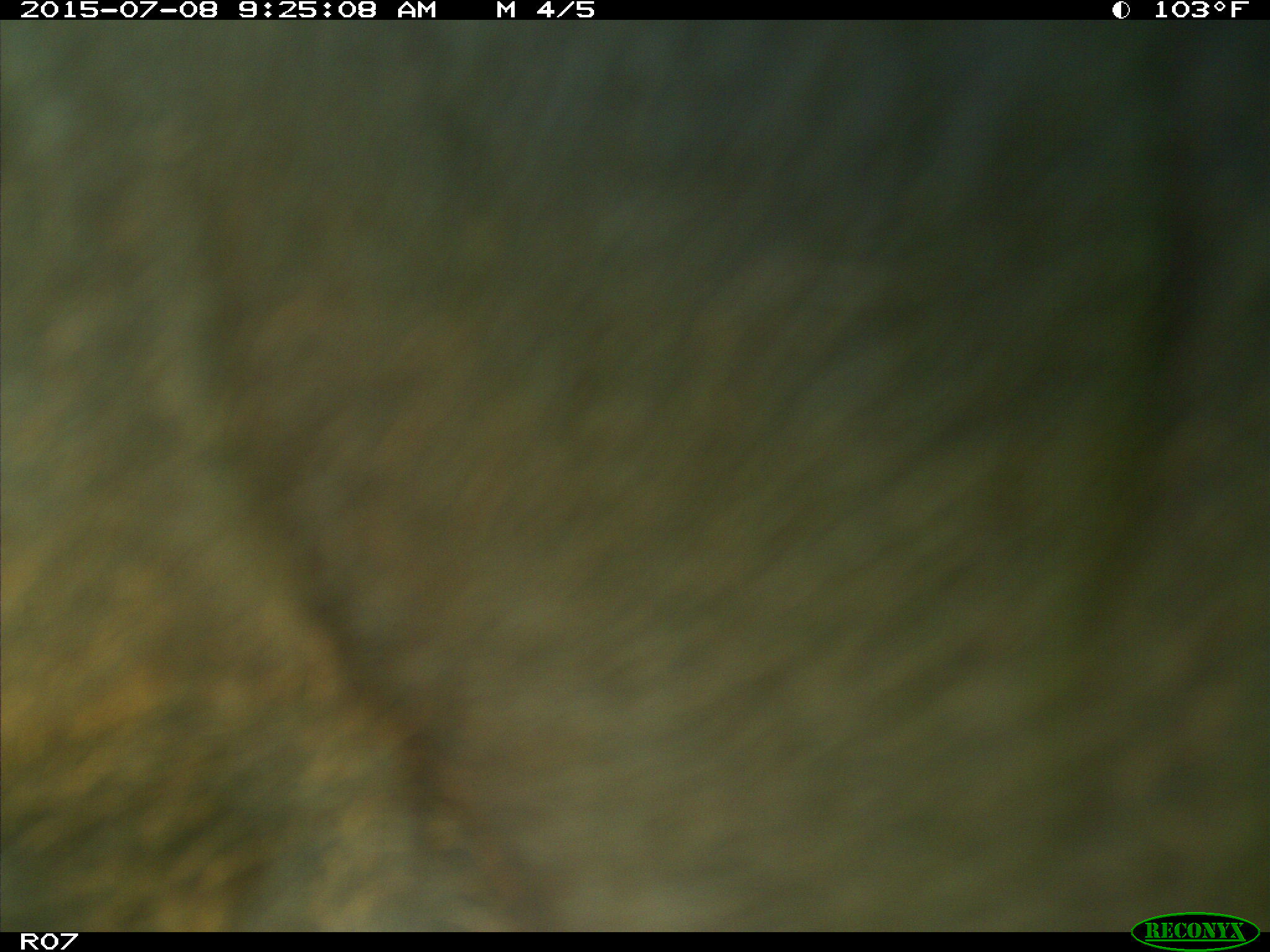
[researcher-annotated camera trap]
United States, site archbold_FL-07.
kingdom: Animalia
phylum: Chordata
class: Mammalia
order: Artiodactyla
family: Bovidae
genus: Bos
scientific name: Bos taurus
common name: domestic cow